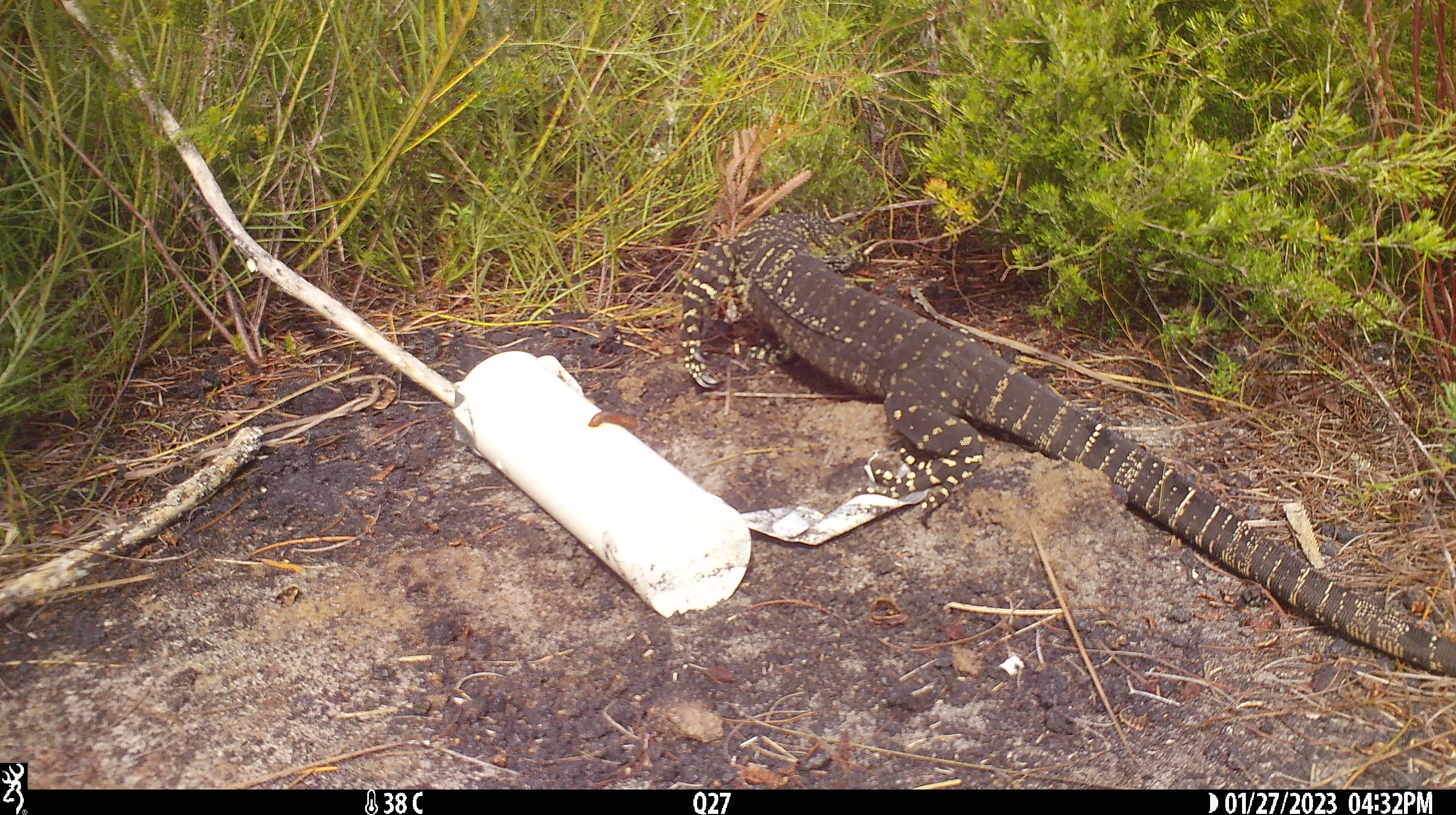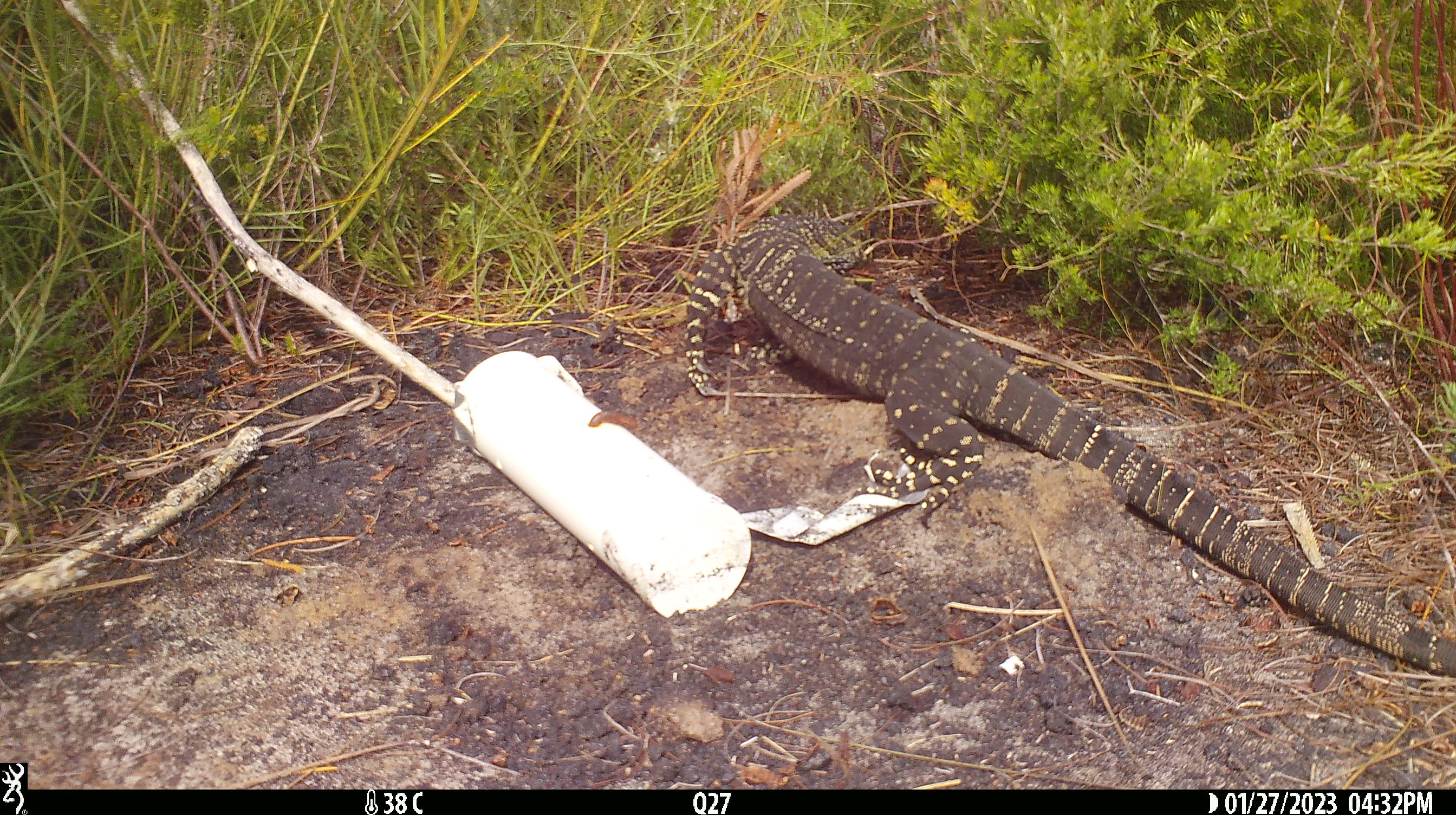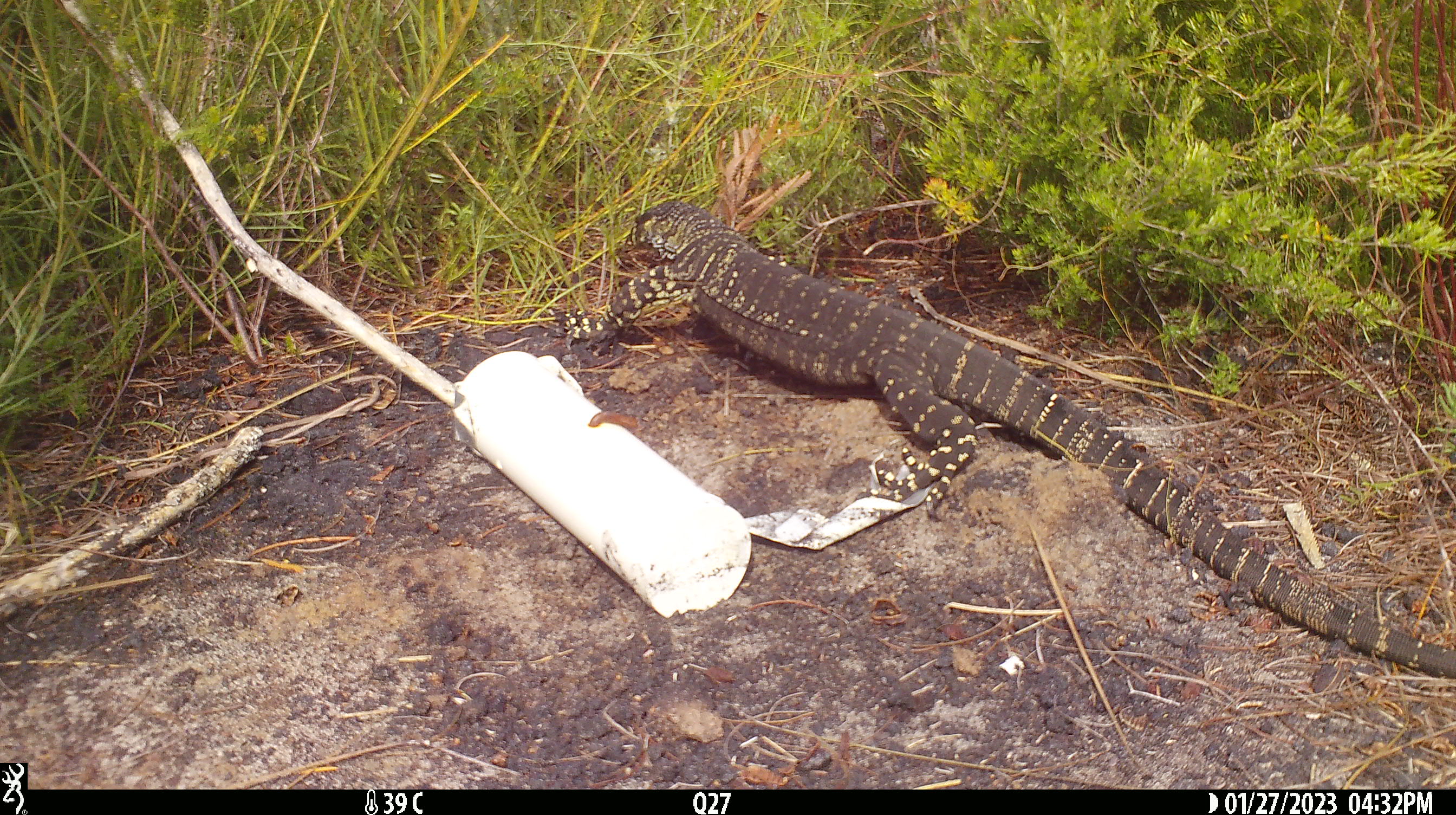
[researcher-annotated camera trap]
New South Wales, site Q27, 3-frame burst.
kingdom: Animalia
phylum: Chordata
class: Reptilia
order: Squamata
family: Varanidae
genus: Varanus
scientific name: Varanus varius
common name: lace monitor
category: goanna